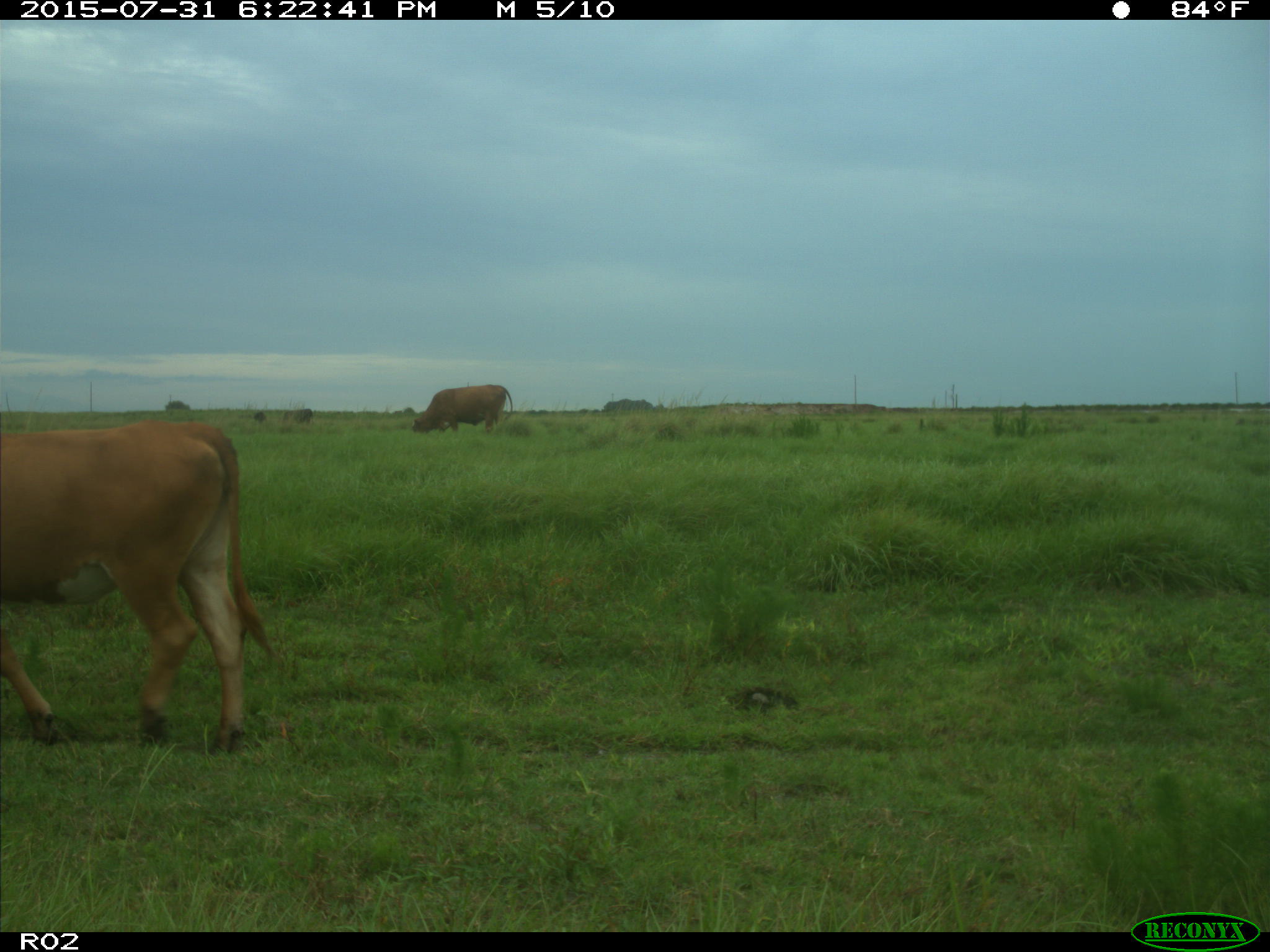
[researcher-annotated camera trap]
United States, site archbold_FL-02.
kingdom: Animalia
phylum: Chordata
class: Mammalia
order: Artiodactyla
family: Bovidae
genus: Bos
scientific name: Bos taurus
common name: domestic cow